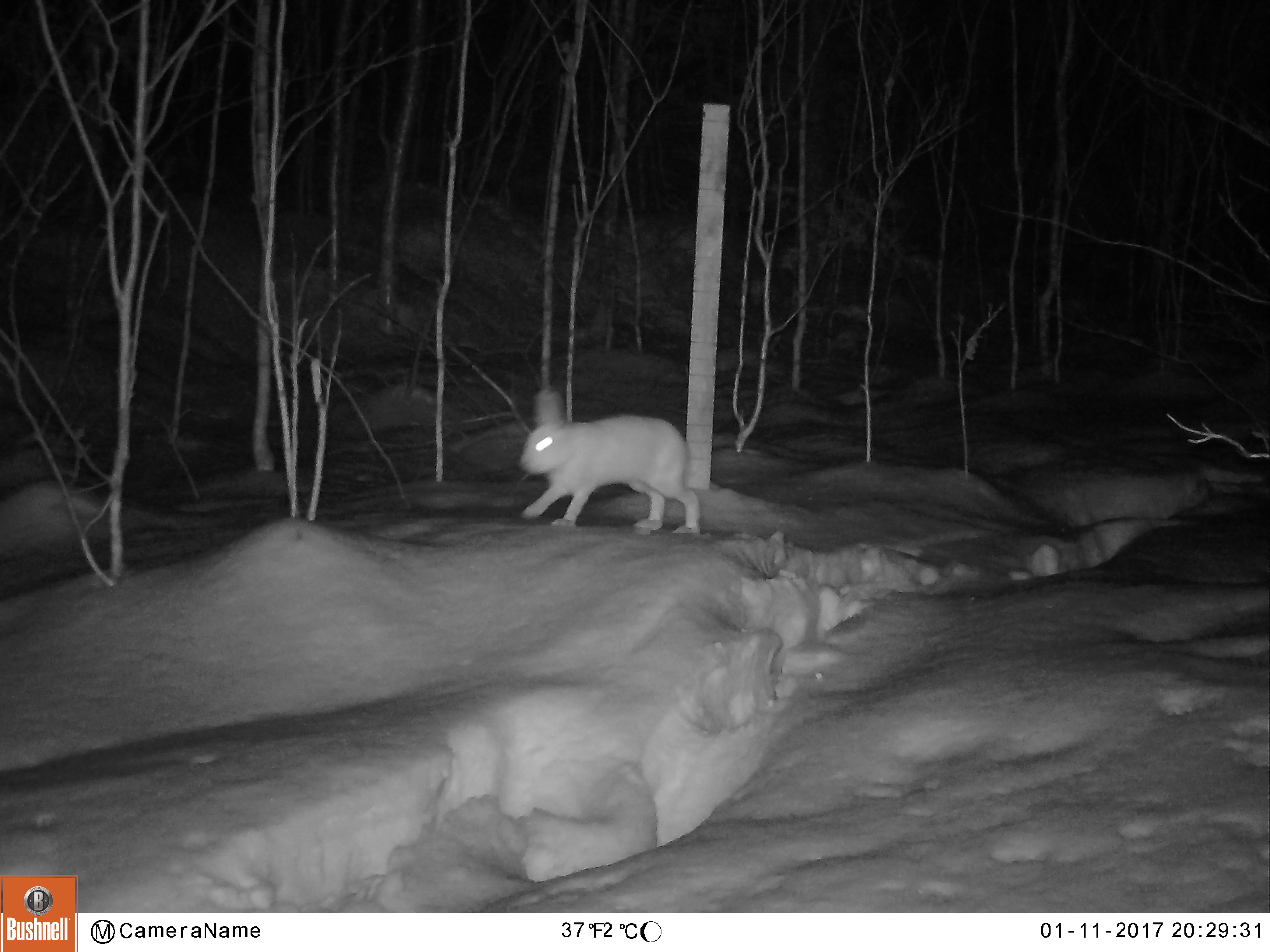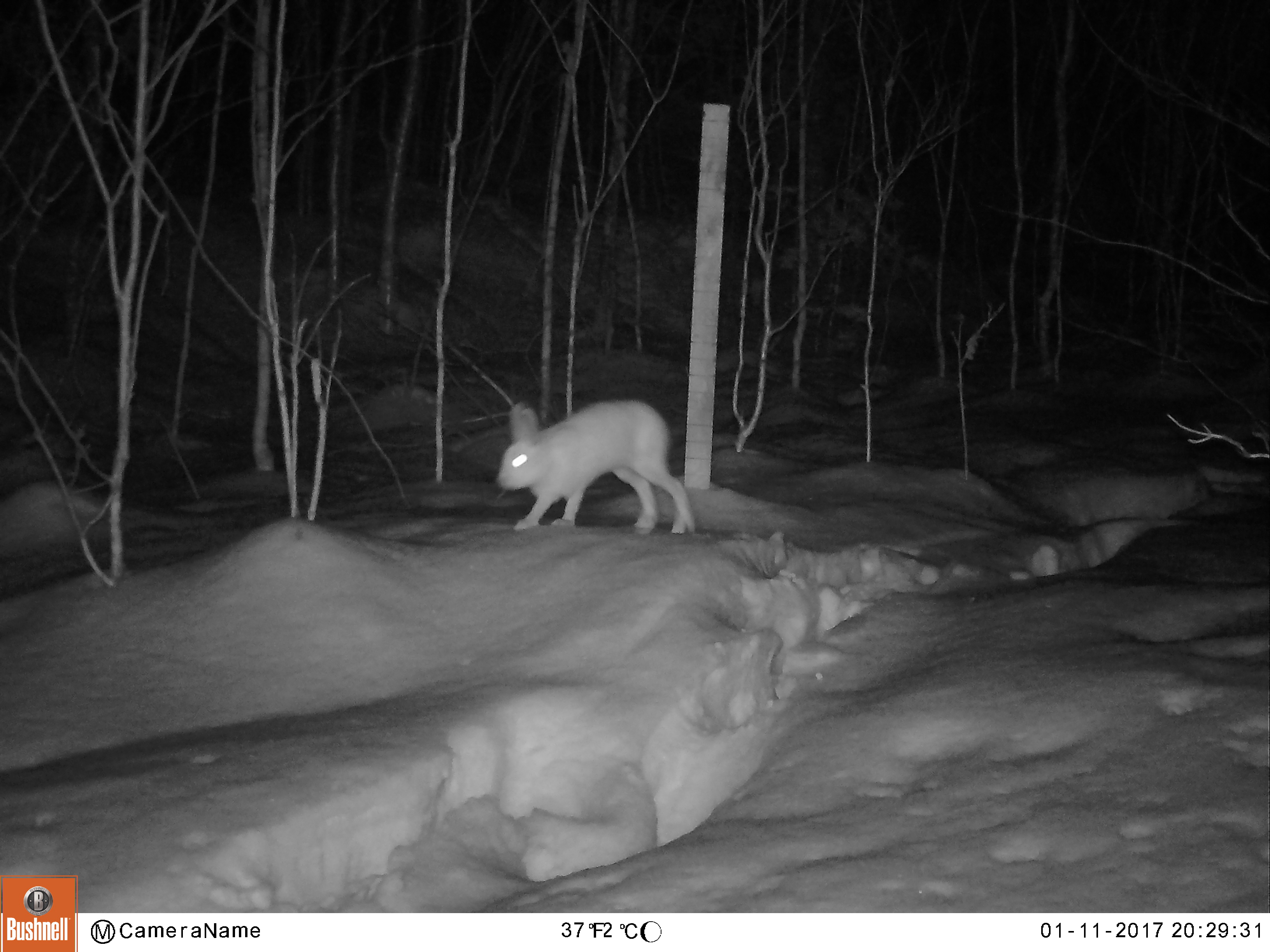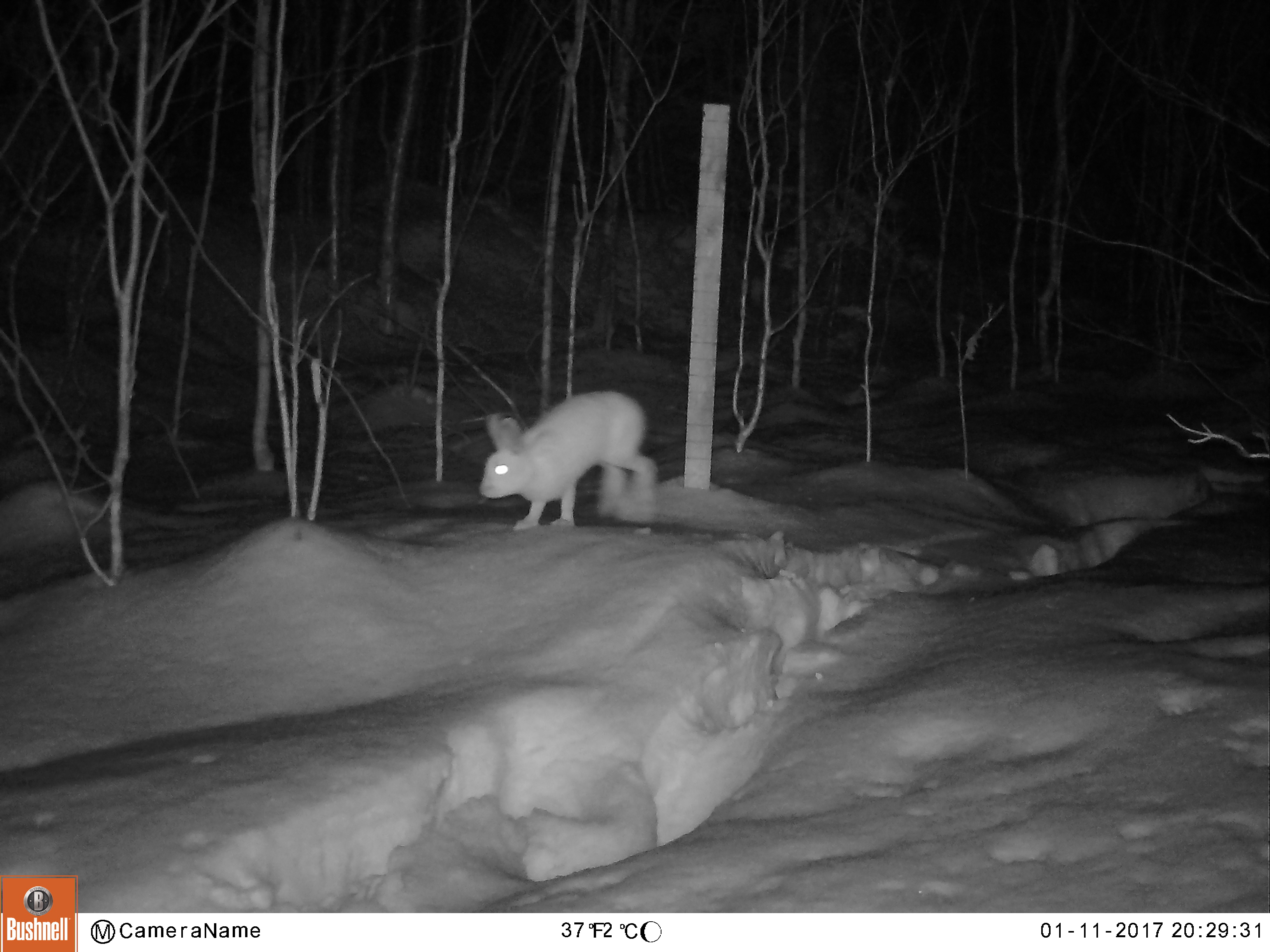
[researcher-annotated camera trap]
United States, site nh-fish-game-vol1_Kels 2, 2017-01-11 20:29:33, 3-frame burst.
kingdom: Animalia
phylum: Chordata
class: Mammalia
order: Lagomorpha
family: Leporidae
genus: Lepus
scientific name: Lepus americanus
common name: snowshoe hare